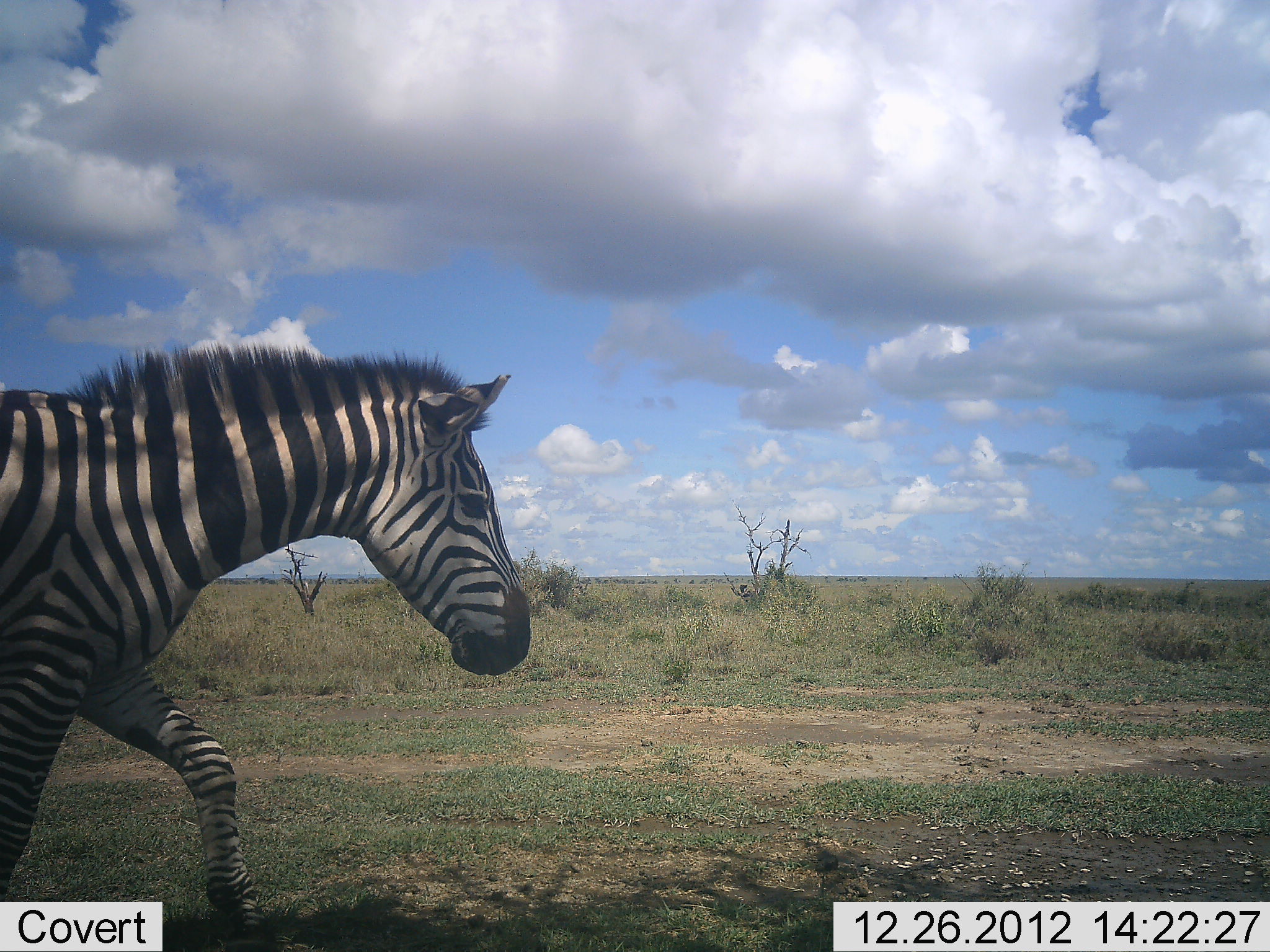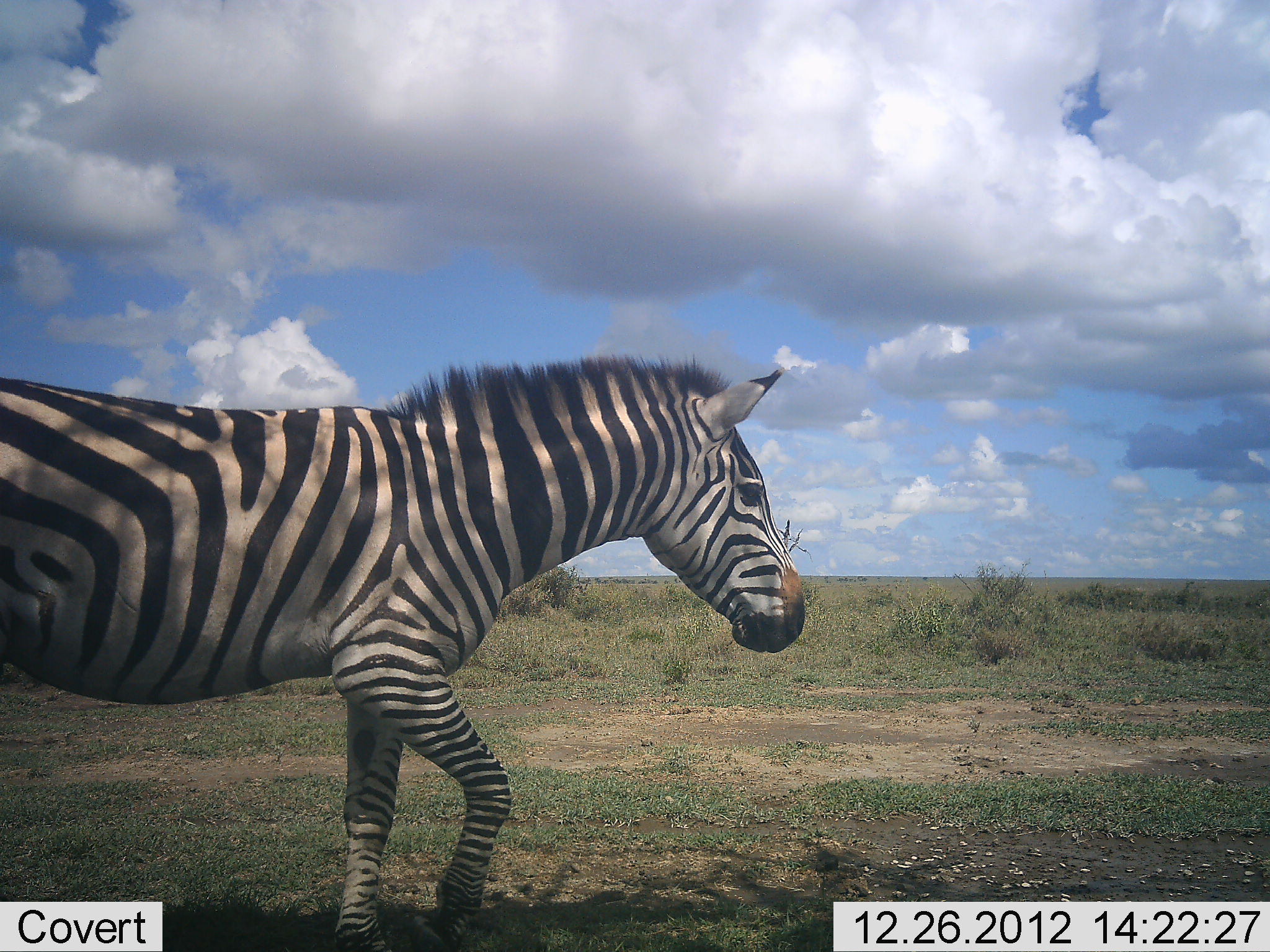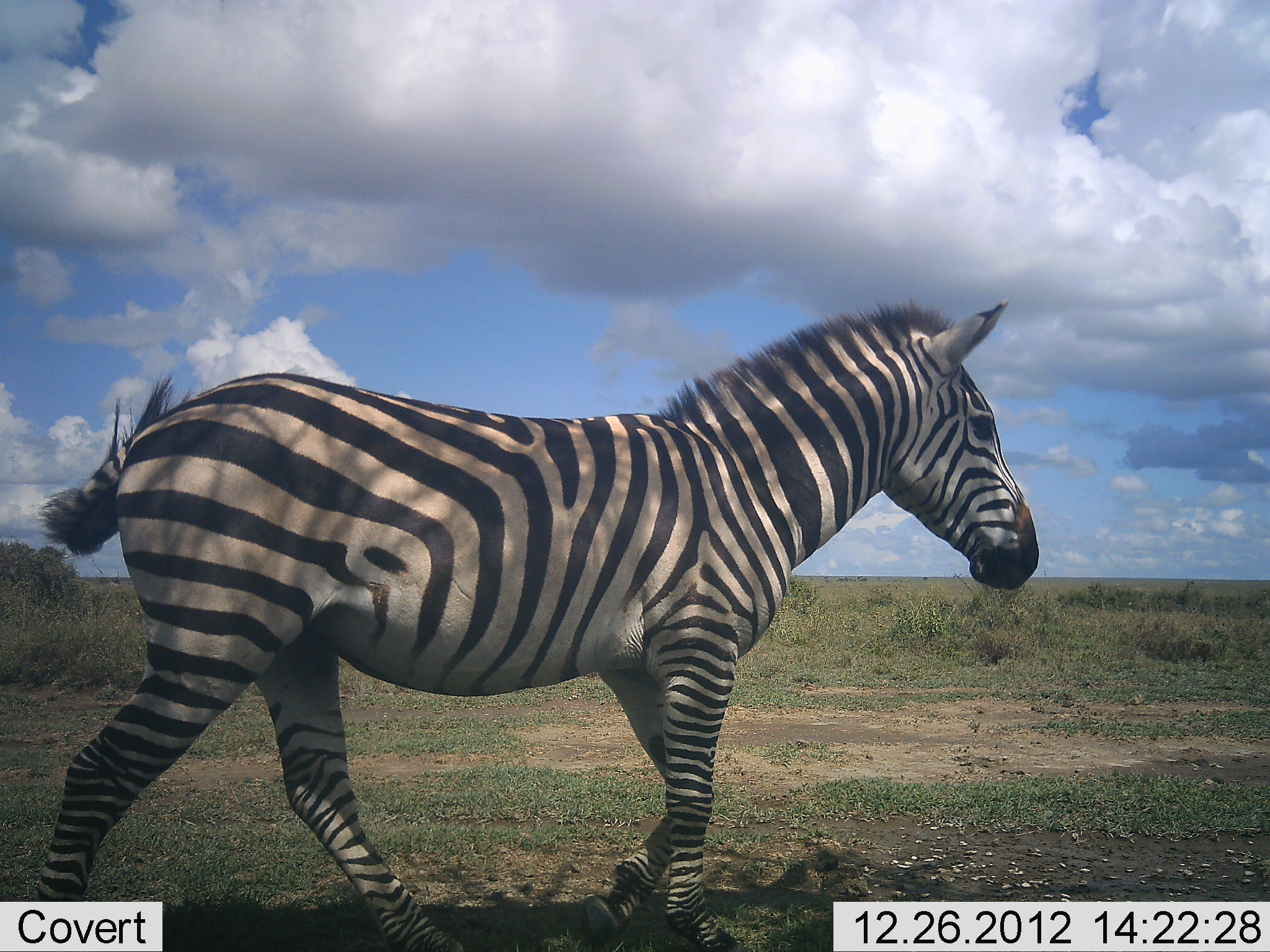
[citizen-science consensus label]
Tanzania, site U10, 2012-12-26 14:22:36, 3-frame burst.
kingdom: Animalia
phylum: Chordata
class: Mammalia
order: Perissodactyla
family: Equidae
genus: Equus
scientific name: Equus quagga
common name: plains zebra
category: zebra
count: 1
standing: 0%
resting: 0%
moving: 100%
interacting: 0%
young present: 0%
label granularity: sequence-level